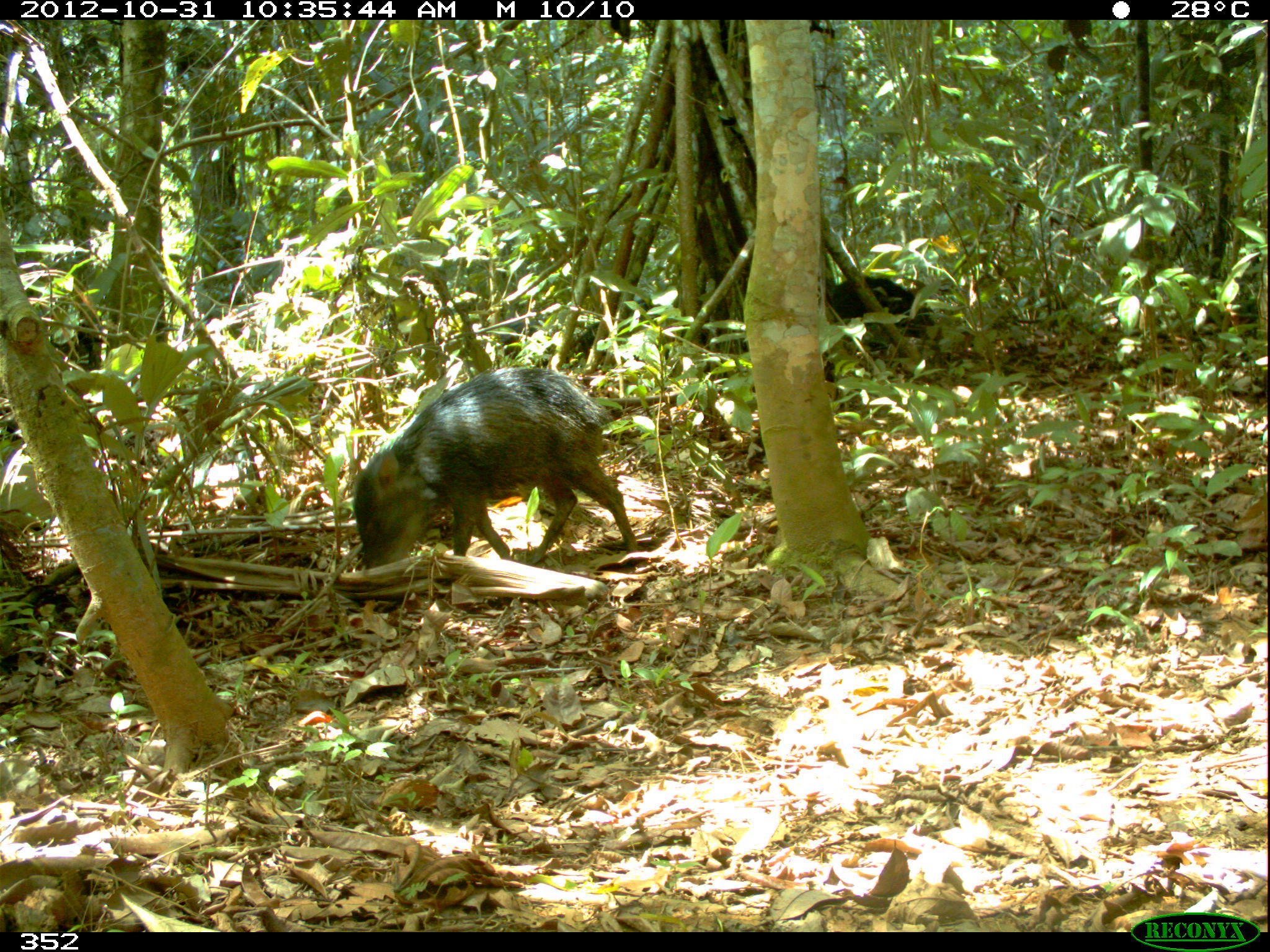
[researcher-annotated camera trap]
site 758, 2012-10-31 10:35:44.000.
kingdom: Animalia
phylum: Chordata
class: Mammalia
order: Artiodactyla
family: Tayassuidae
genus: Tayassu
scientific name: Tayassu pecari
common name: white-lipped peccary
Tayassu pecari (white-lipped peccary).